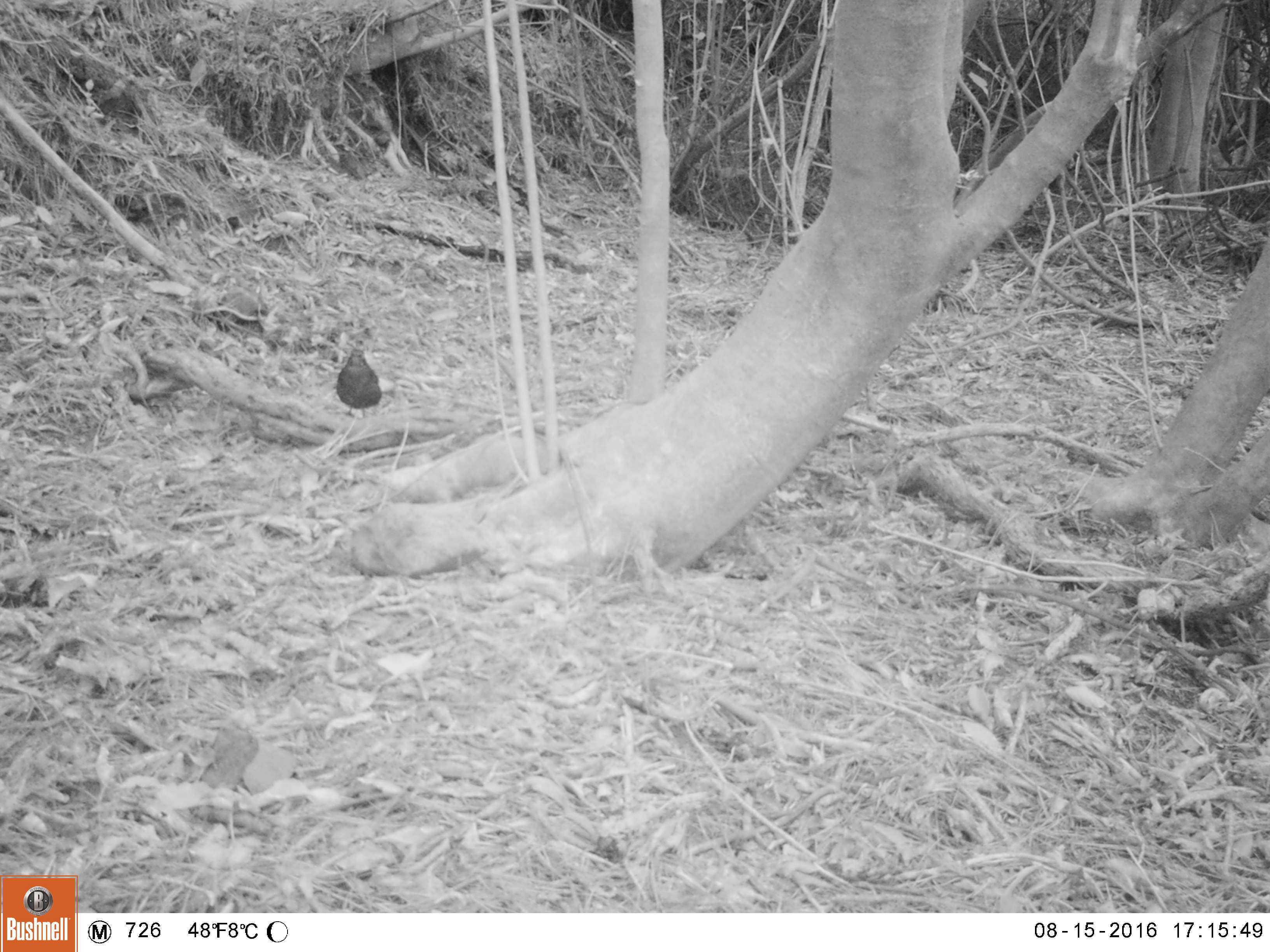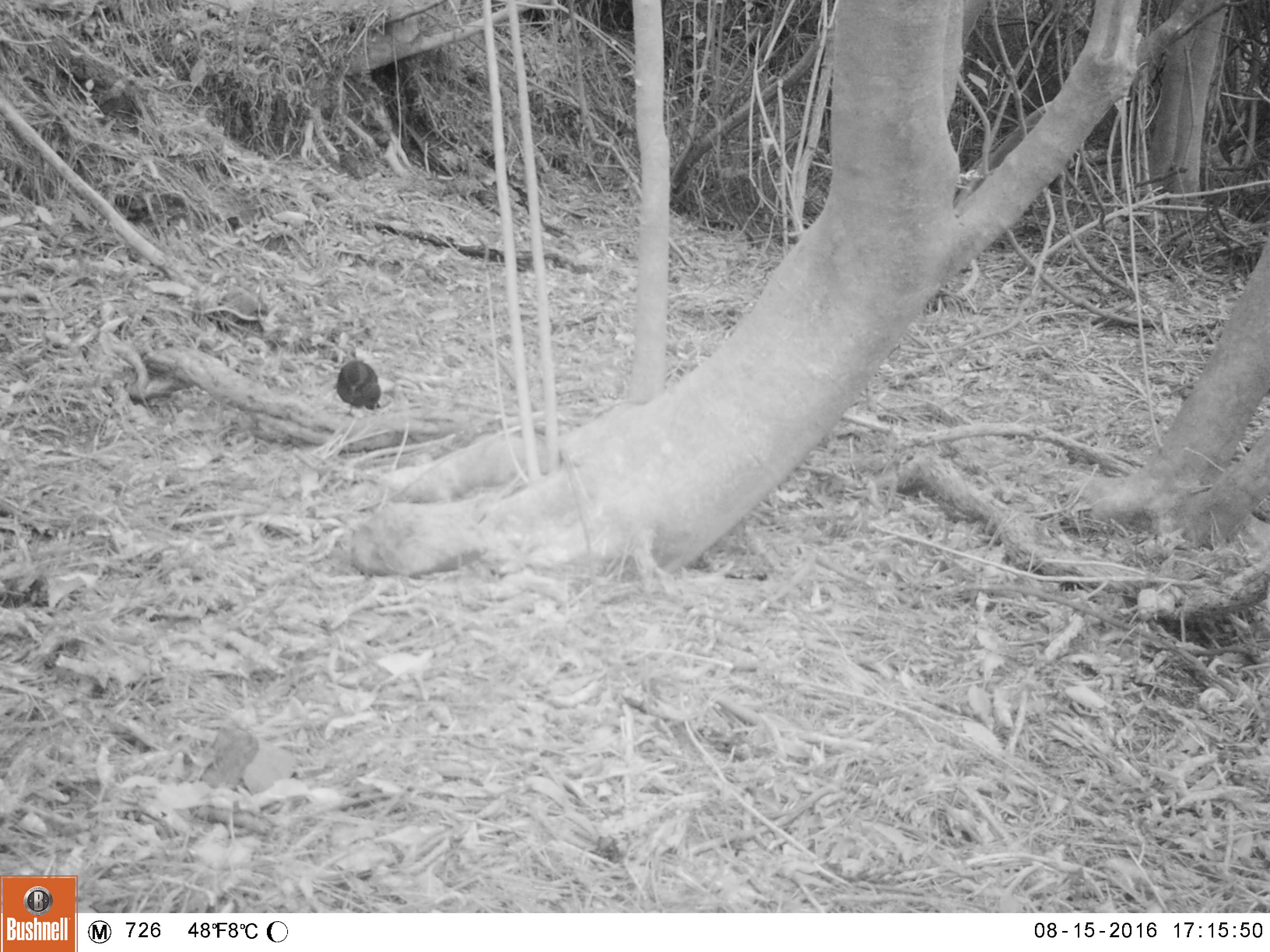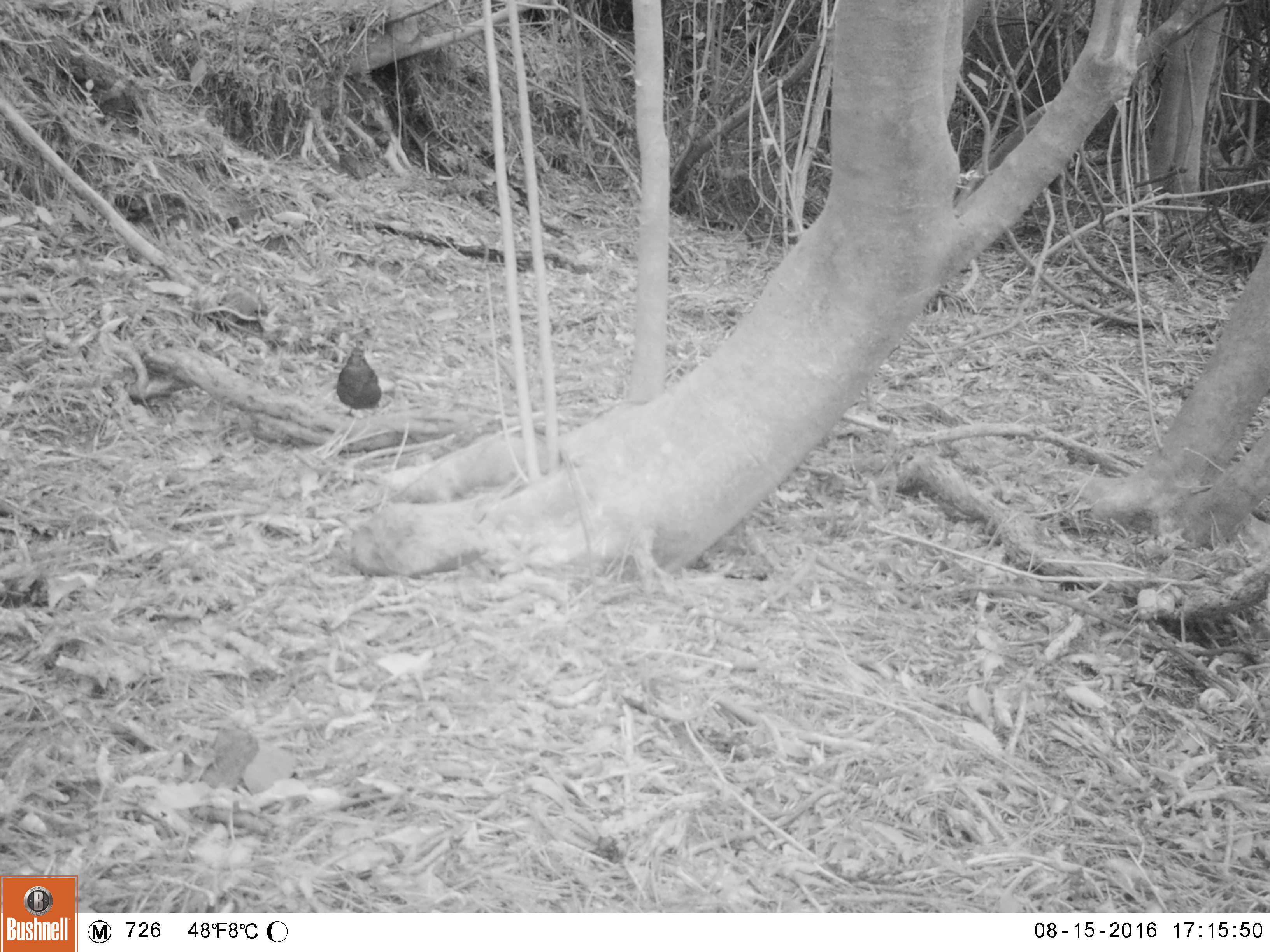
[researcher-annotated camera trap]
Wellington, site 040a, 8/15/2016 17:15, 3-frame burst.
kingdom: Animalia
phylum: Chordata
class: Aves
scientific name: Aves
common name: bird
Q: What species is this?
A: Bird (Aves).